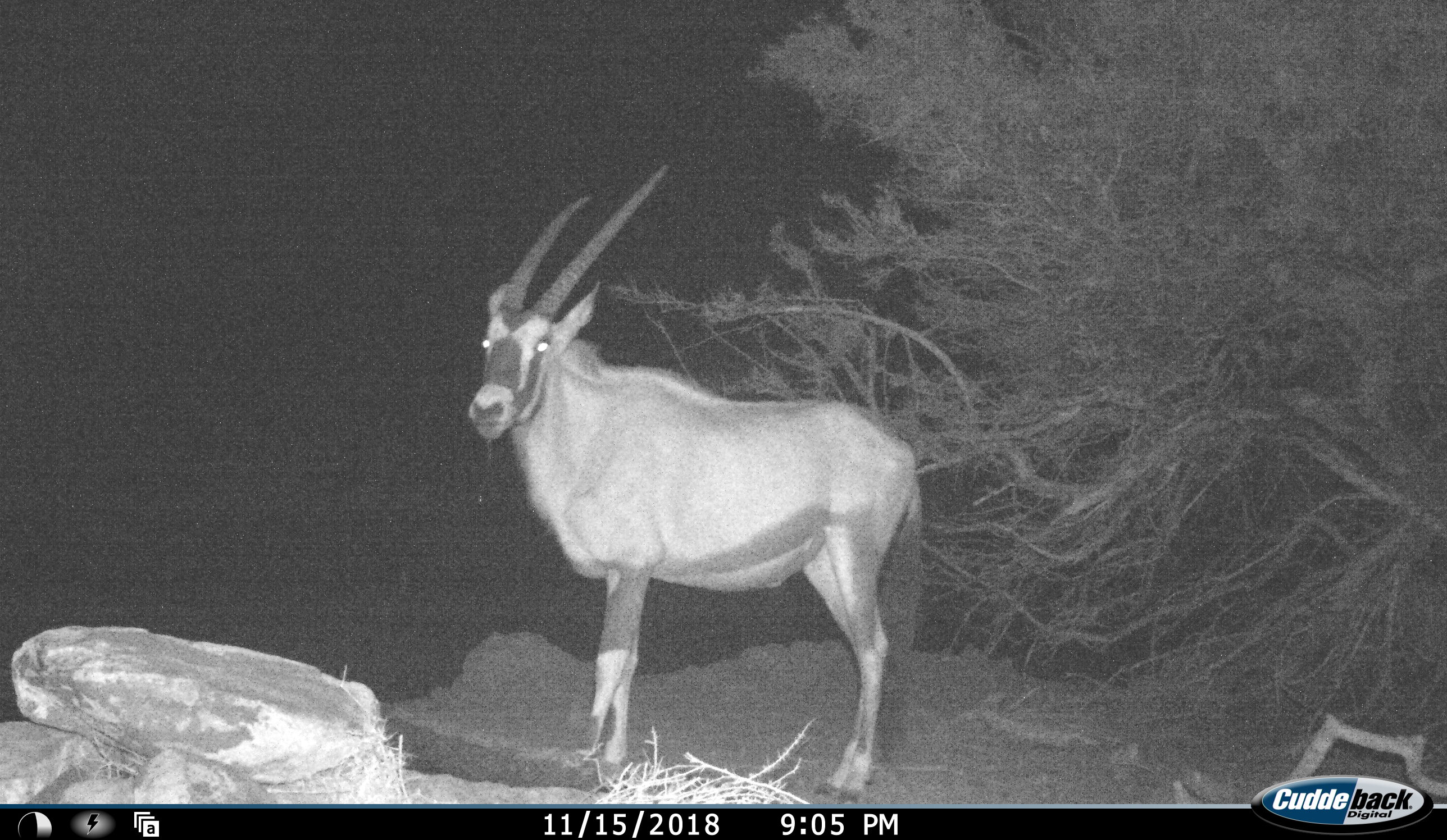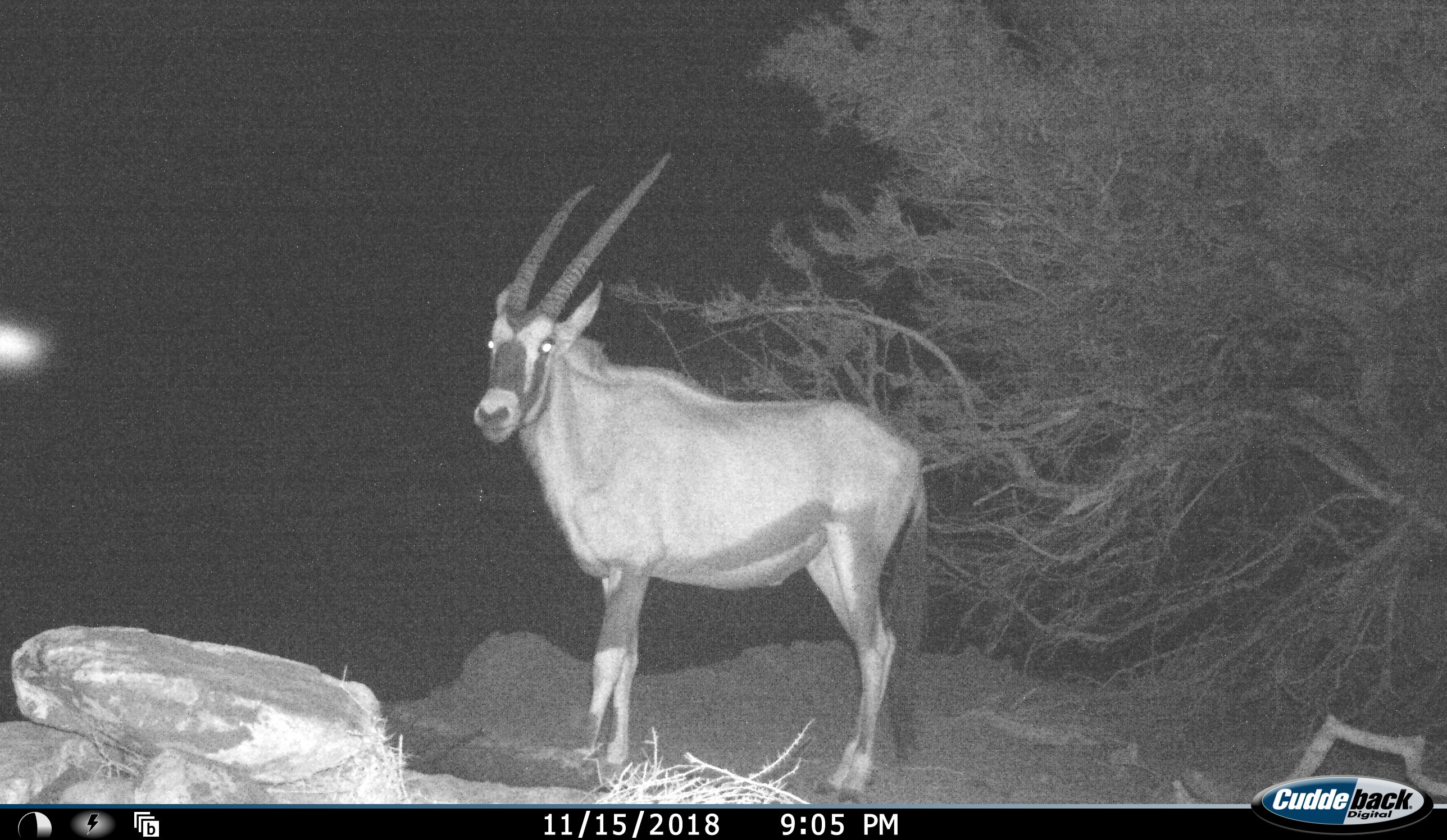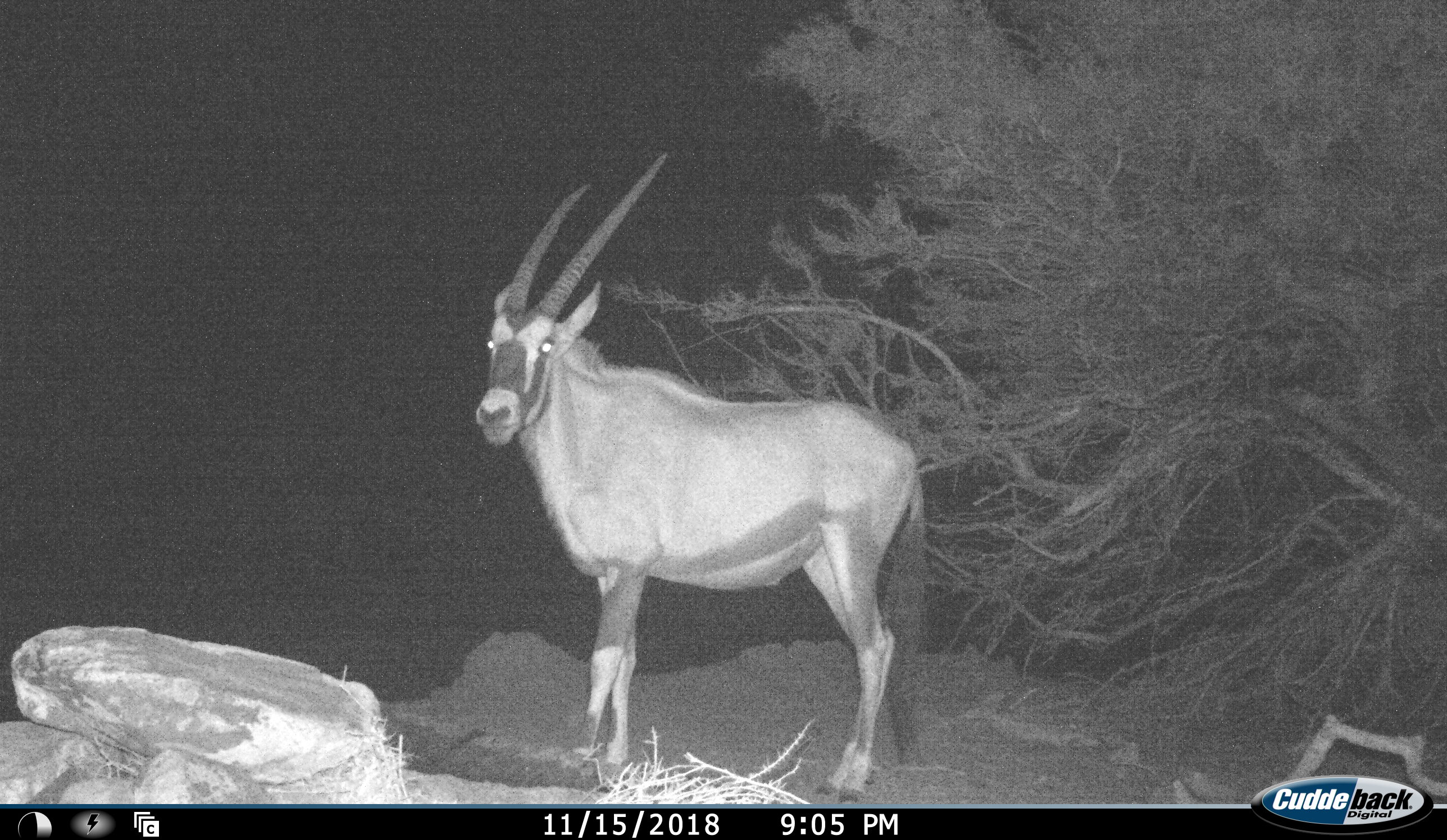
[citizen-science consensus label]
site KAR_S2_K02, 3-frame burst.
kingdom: Animalia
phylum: Chordata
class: Mammalia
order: Artiodactyla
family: Bovidae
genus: Oryx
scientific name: Oryx gazella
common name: gemsbok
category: oryx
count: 1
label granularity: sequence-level